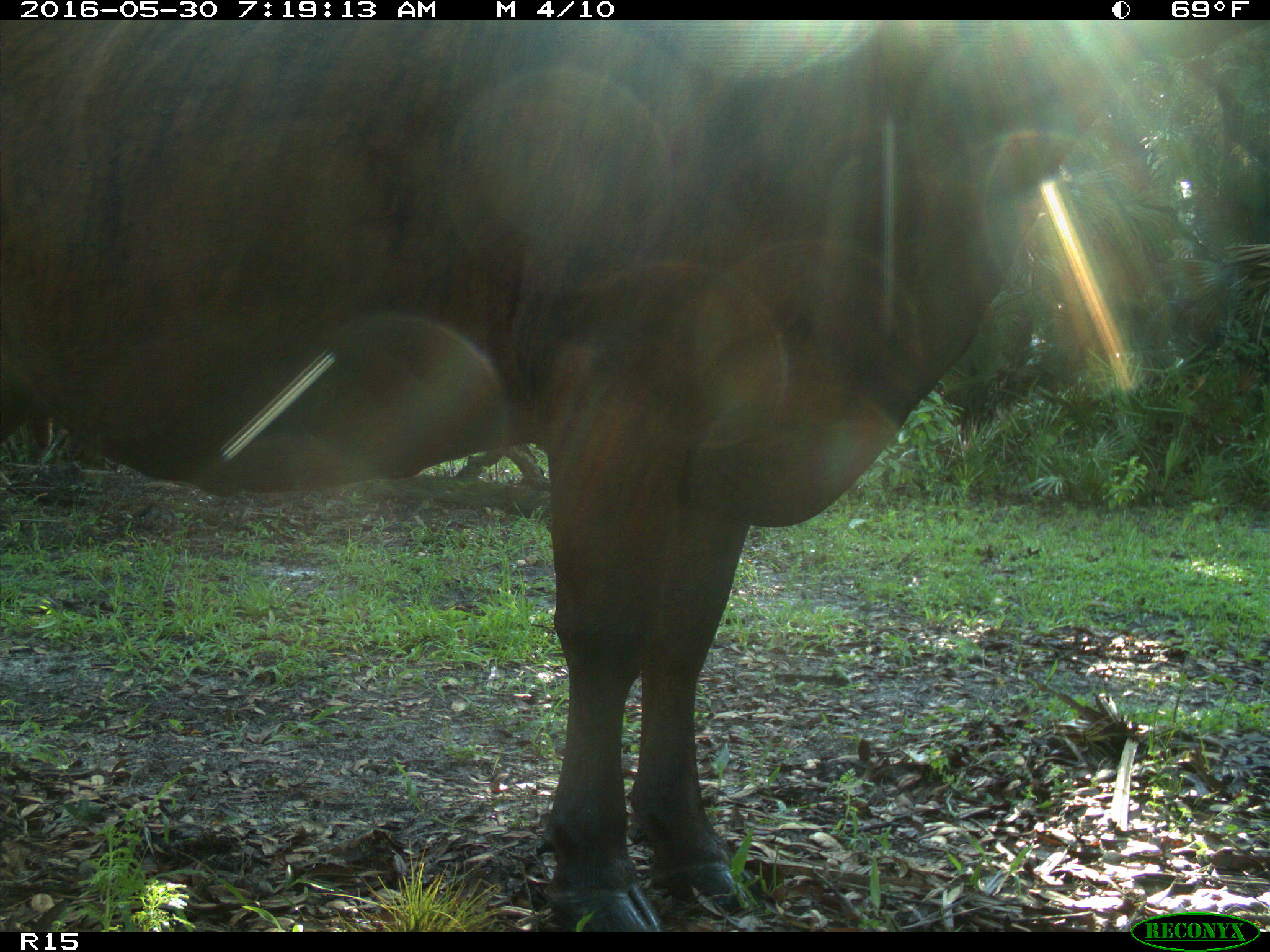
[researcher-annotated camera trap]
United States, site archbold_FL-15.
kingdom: Animalia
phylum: Chordata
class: Mammalia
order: Artiodactyla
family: Bovidae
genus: Bos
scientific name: Bos taurus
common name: domestic cow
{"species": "Bos taurus (domestic cow)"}